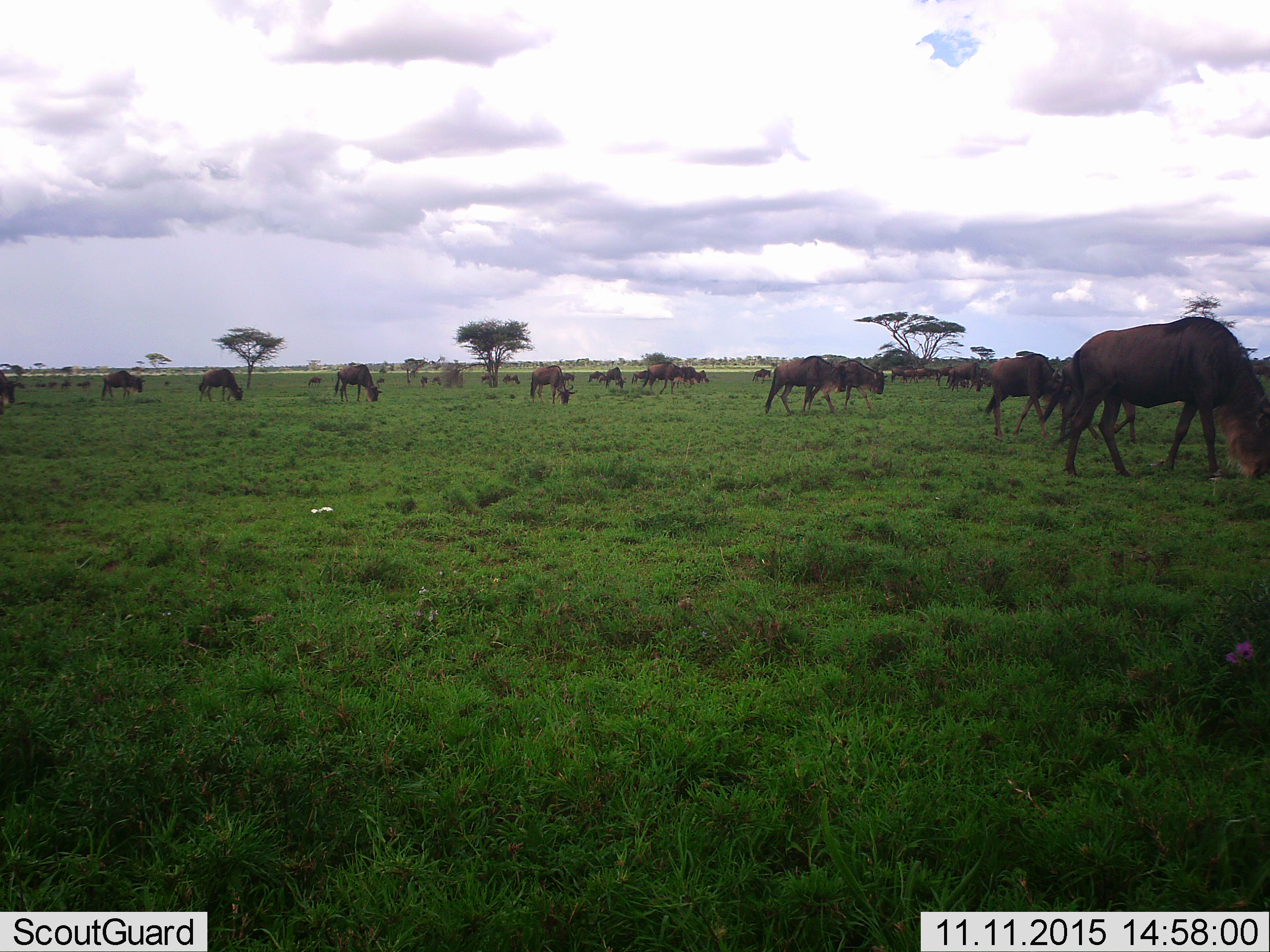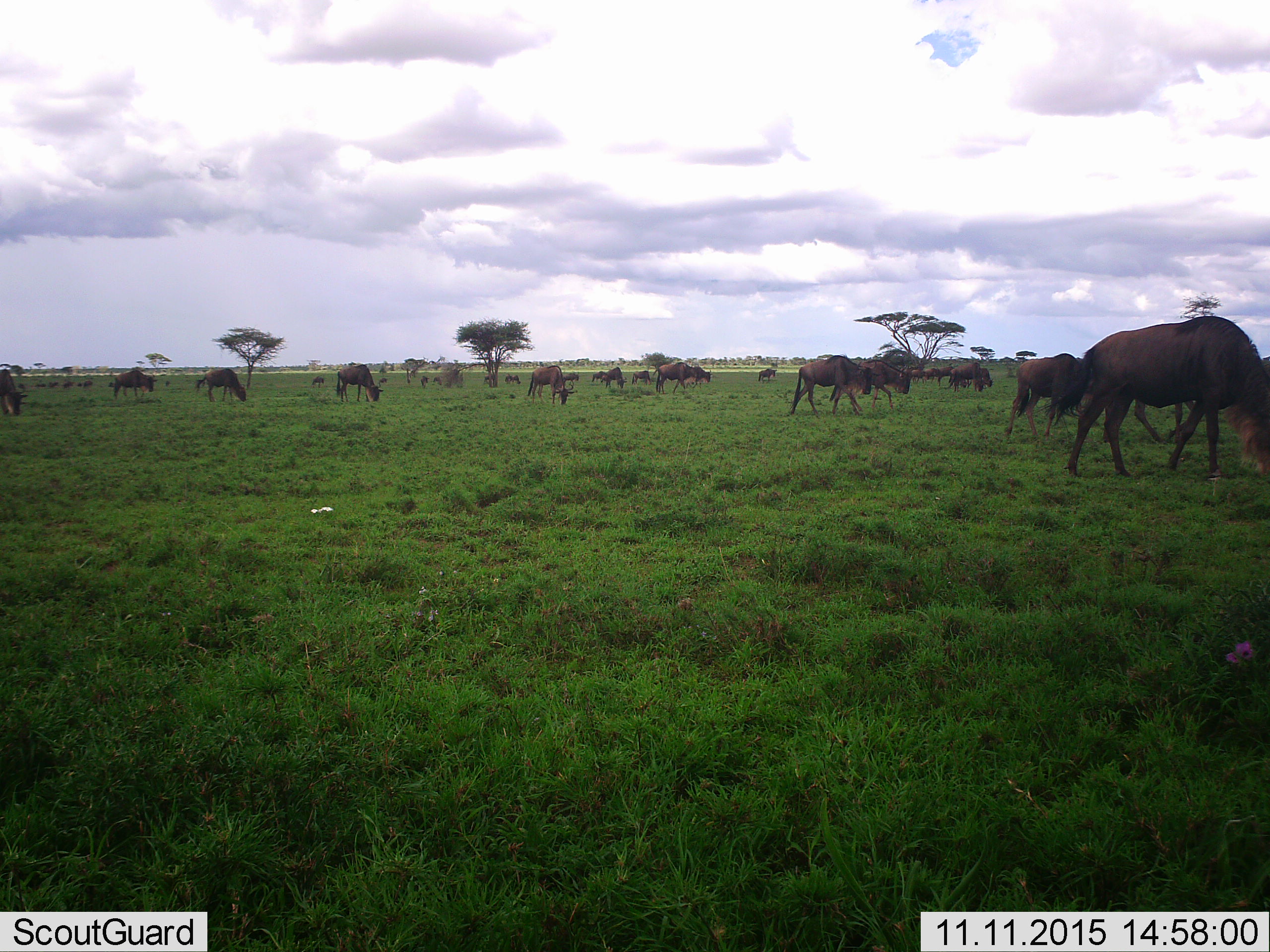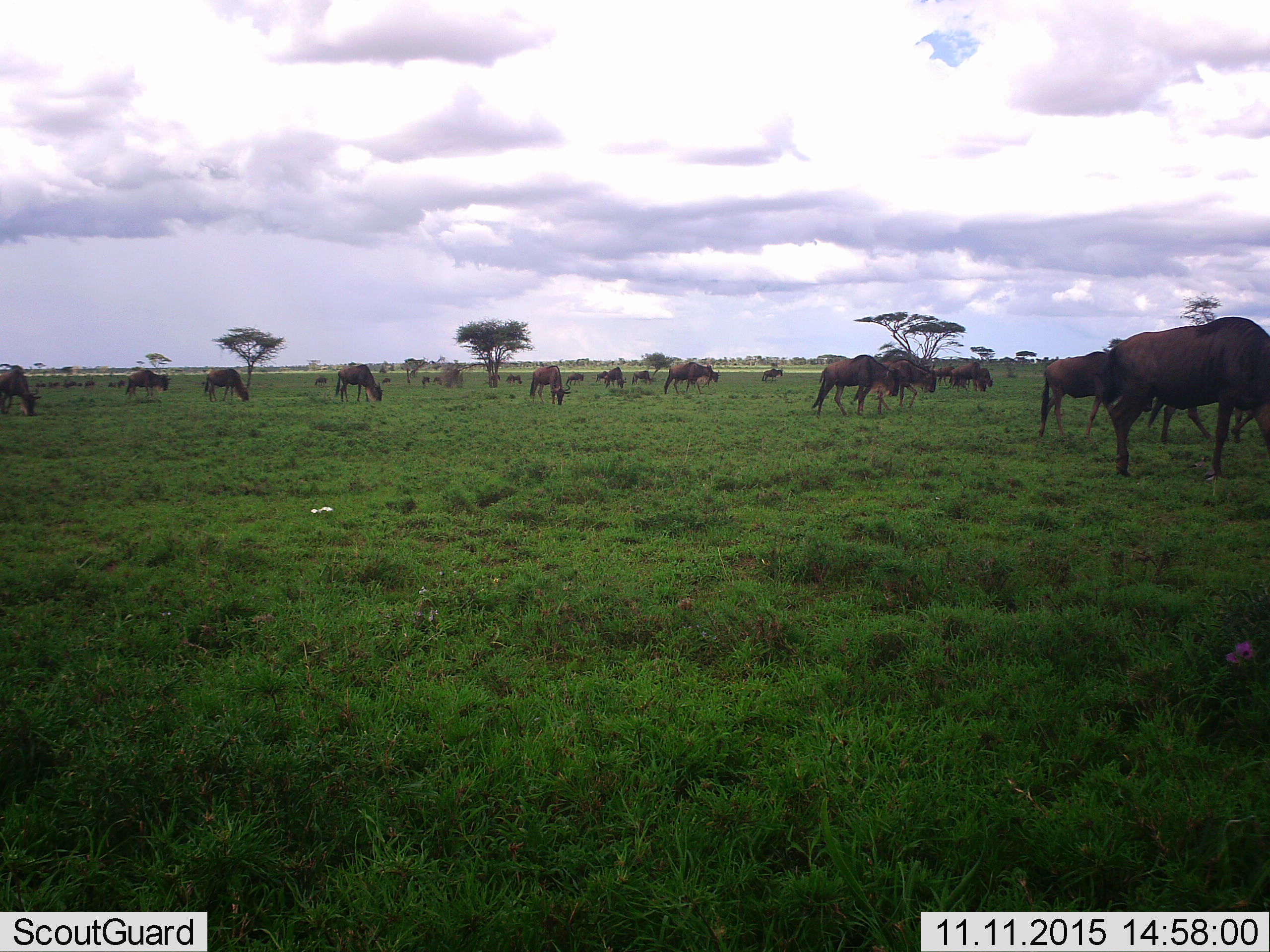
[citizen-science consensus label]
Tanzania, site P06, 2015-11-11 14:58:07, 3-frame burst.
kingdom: Animalia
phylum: Chordata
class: Mammalia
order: Artiodactyla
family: Bovidae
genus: Connochaetes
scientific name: Connochaetes taurinus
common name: blue wildebeest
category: wildebeest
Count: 11-50.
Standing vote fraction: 29%.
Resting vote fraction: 0%.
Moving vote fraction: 57%.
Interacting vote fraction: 14%.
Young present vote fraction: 29%.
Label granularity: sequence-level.